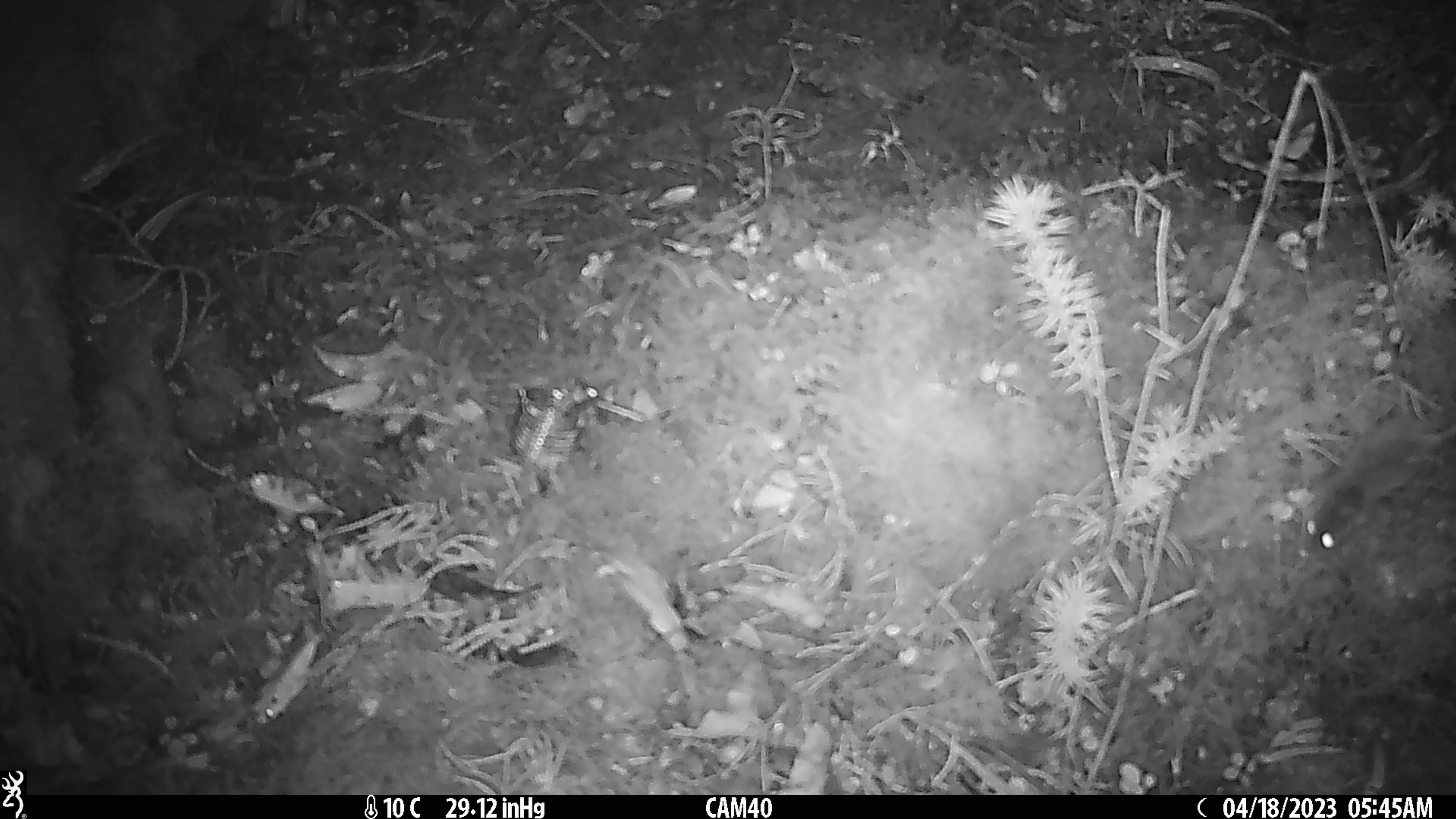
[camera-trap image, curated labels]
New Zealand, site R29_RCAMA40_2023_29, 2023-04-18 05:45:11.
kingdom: Animalia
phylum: Chordata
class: Mammalia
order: Rodentia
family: Muridae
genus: Mus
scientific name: Mus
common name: mouse